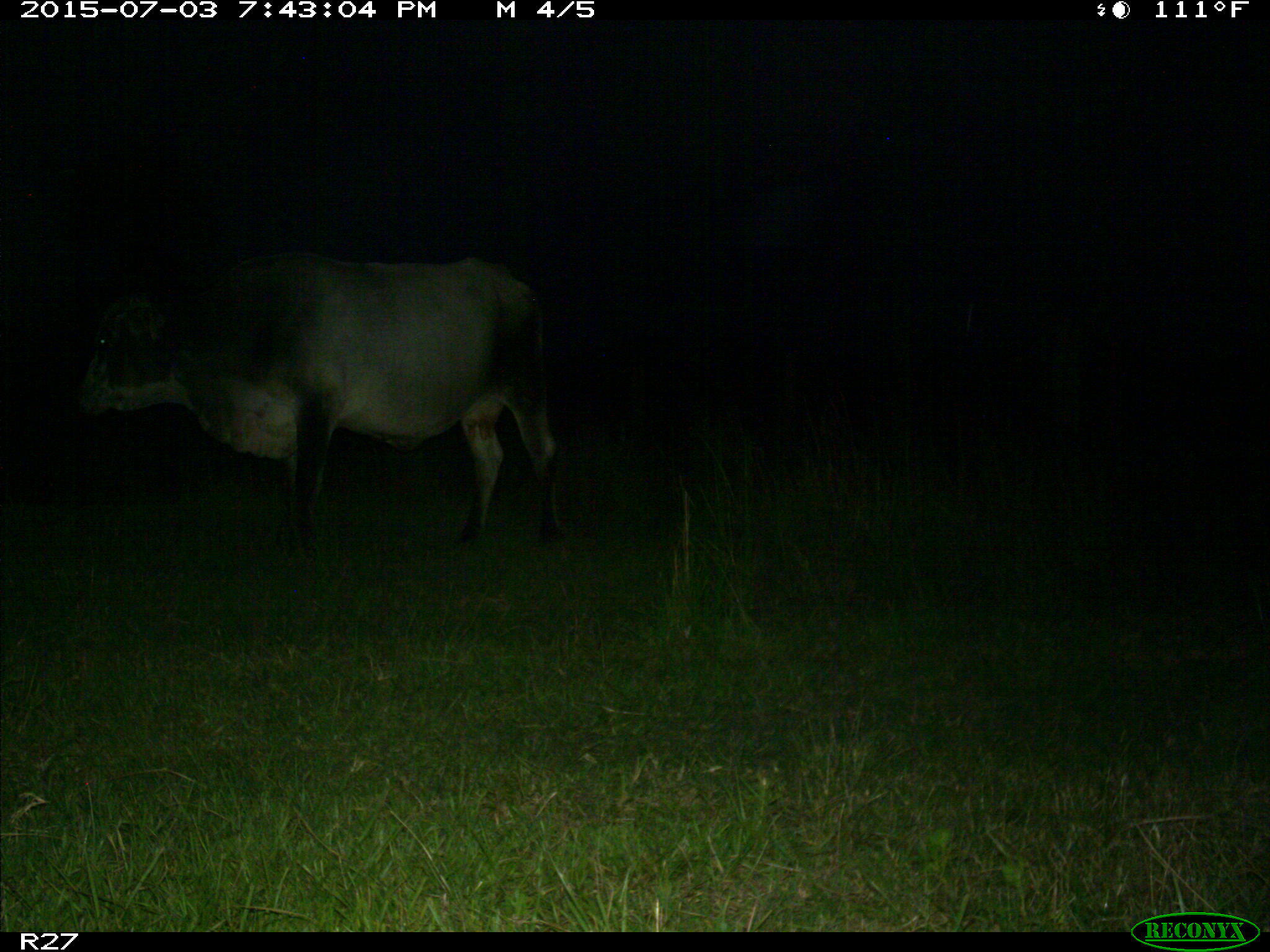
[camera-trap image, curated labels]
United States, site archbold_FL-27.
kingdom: Animalia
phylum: Chordata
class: Mammalia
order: Artiodactyla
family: Bovidae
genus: Bos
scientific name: Bos taurus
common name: domestic cow